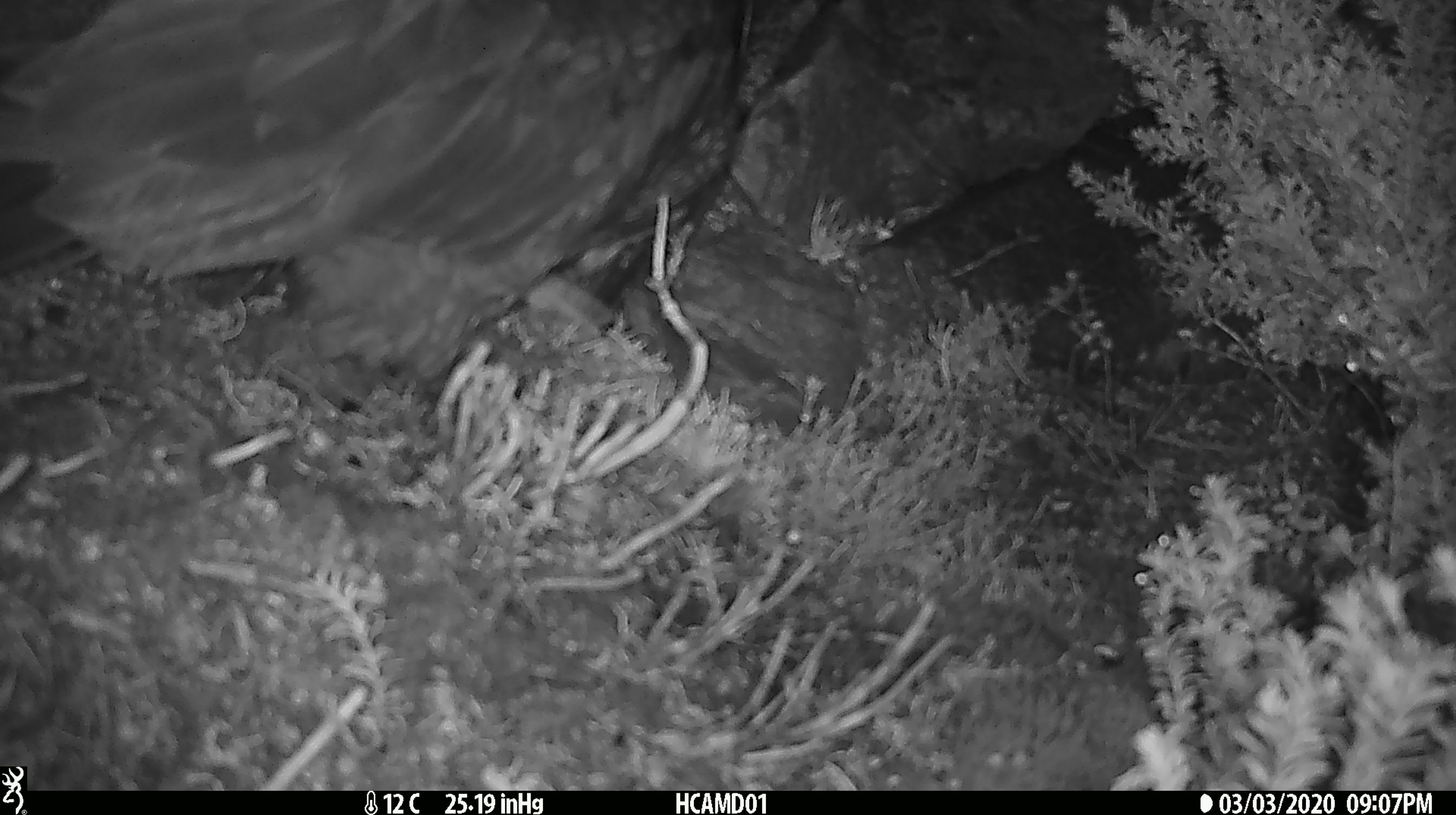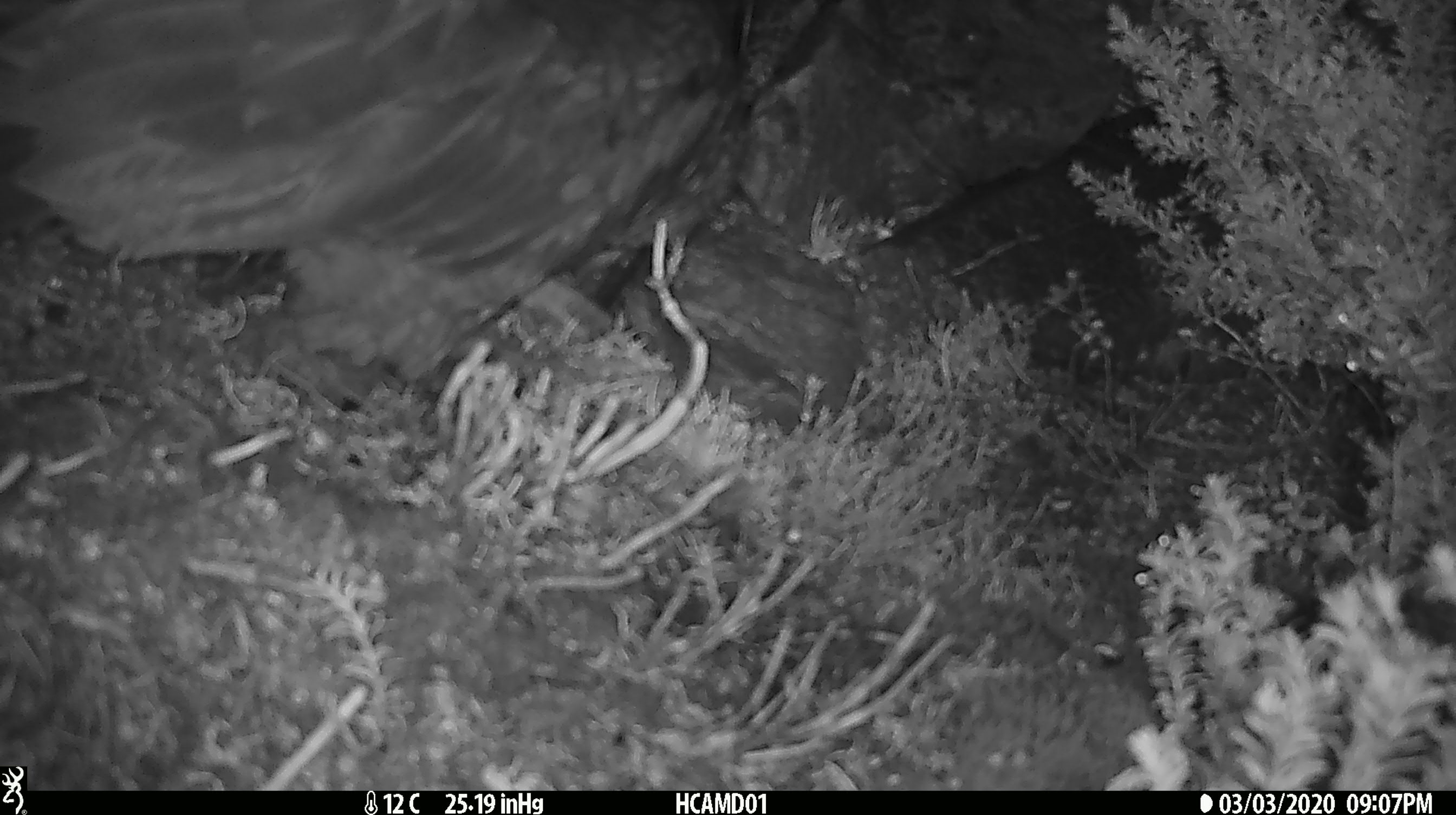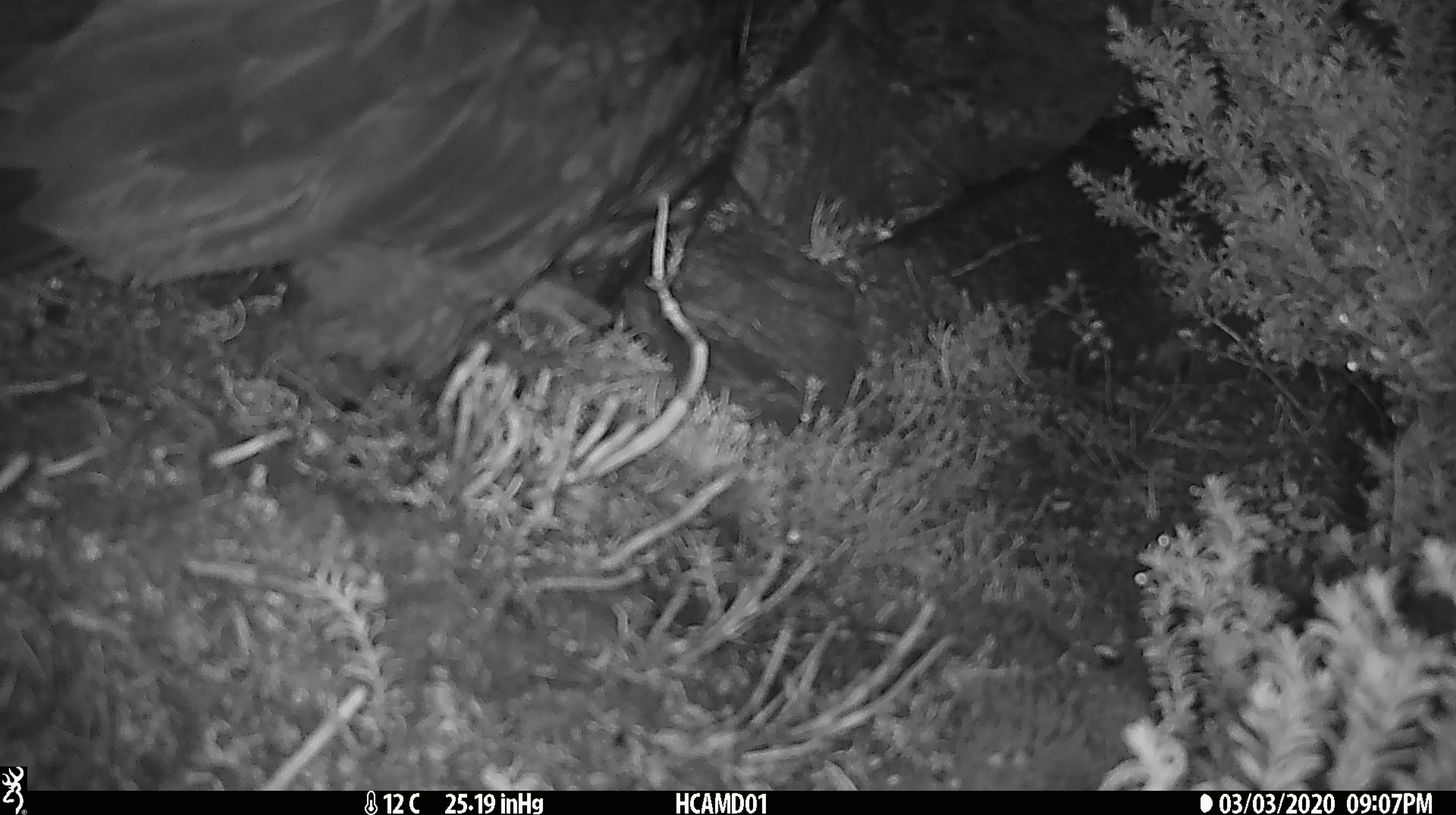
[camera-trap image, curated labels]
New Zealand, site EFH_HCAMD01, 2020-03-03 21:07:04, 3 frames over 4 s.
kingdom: Animalia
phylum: Chordata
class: Aves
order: Psittaciformes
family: Strigopidae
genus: Nestor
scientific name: Nestor notabilis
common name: kea